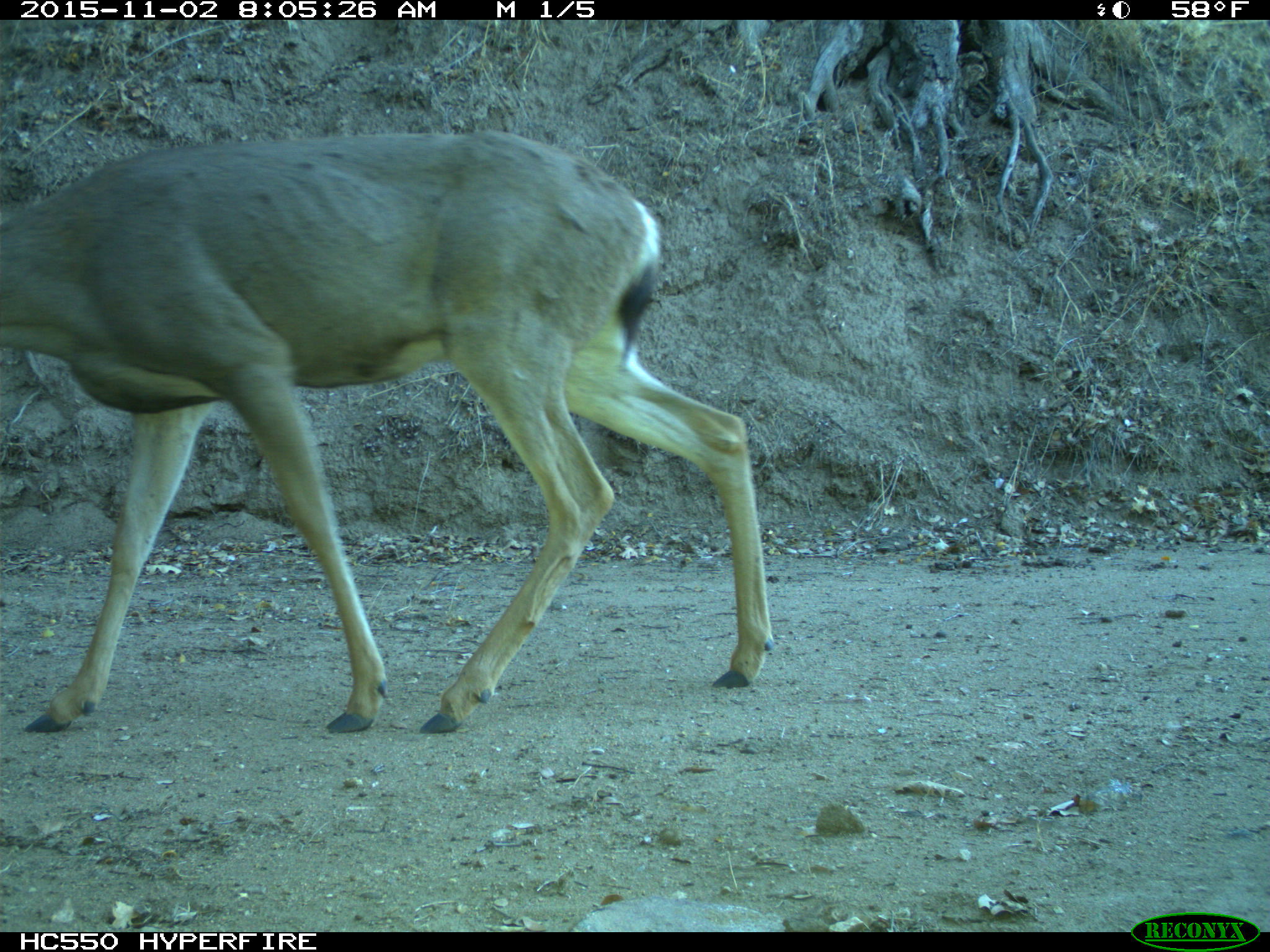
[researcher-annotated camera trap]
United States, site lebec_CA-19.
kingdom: Animalia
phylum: Chordata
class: Mammalia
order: Artiodactyla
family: Cervidae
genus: Odocoileus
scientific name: Odocoileus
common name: deer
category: unidentified deer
Unidentified deer (deer) (Odocoileus).